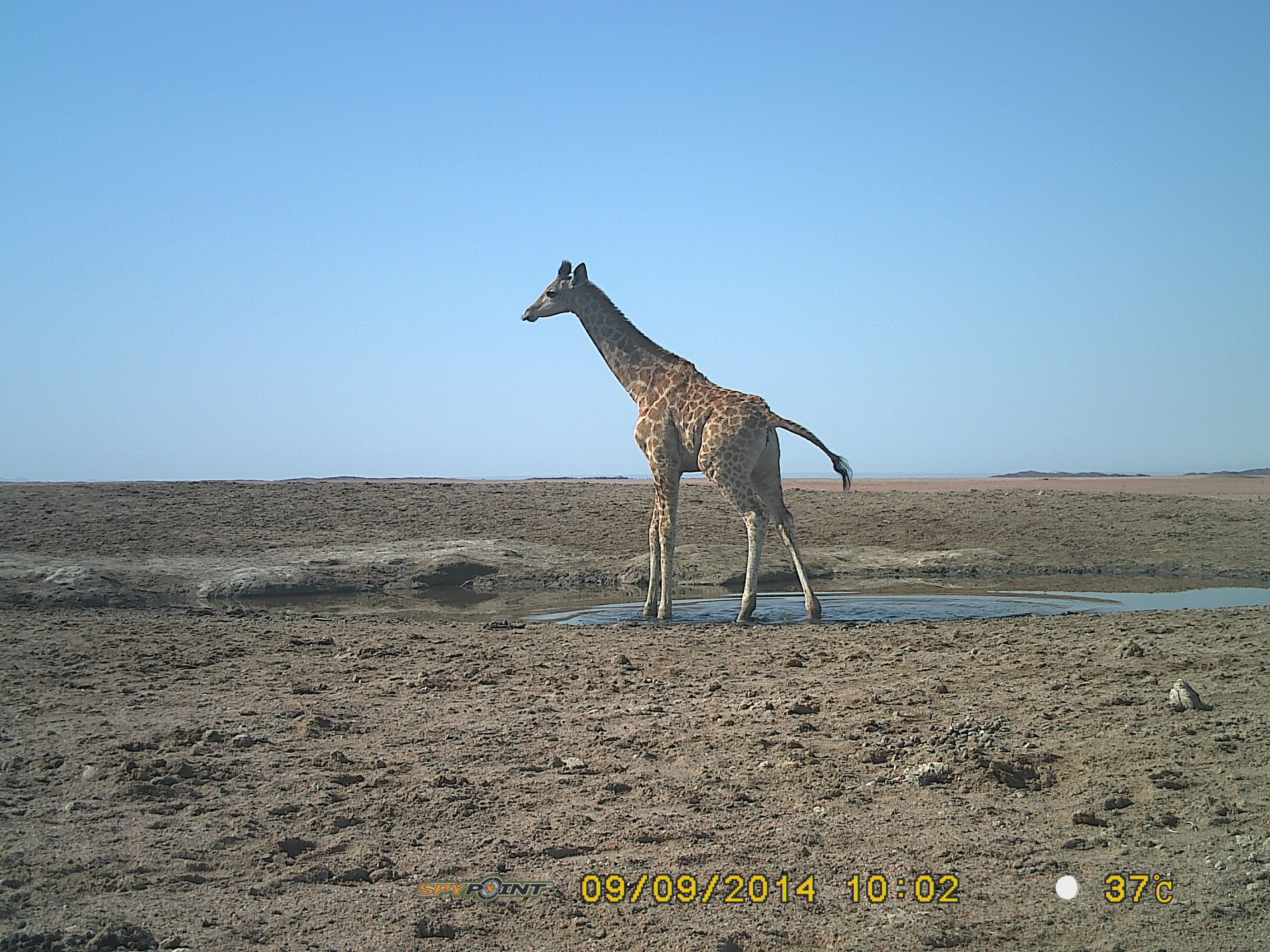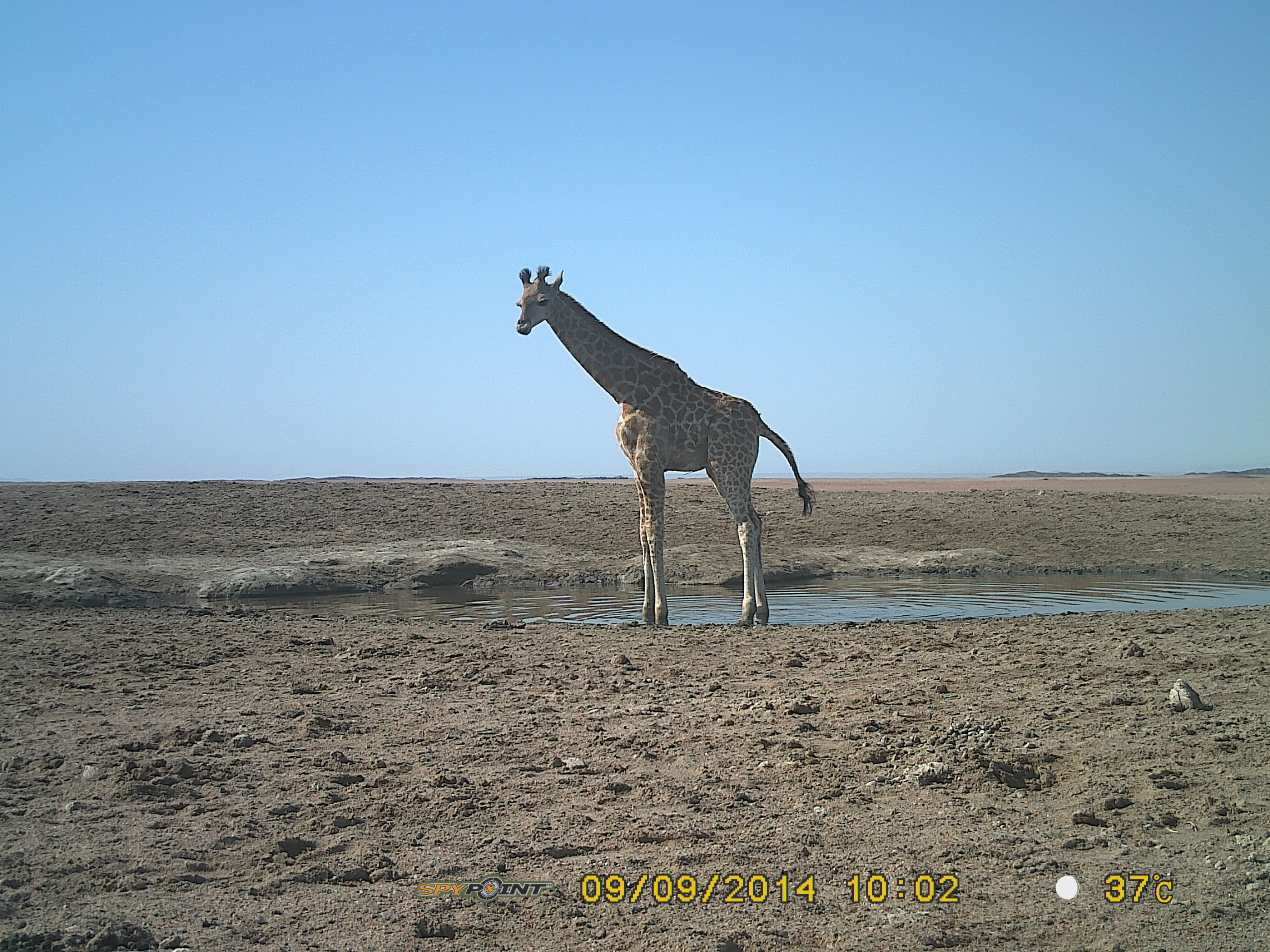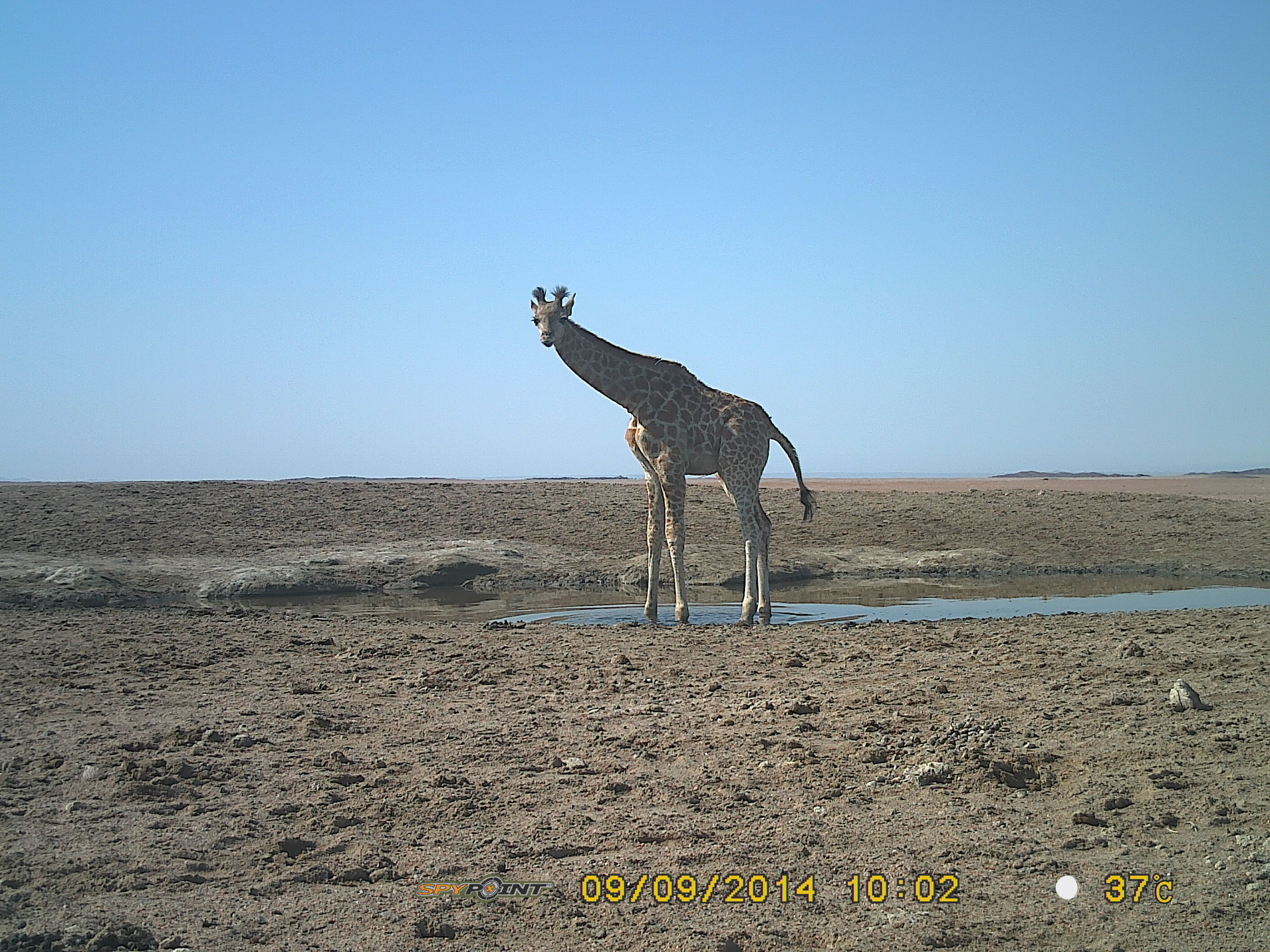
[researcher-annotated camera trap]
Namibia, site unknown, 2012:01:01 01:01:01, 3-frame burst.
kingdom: Animalia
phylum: Chordata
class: Mammalia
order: Artiodactyla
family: Giraffidae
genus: Giraffa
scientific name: Giraffa camelopardalis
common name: giraffe